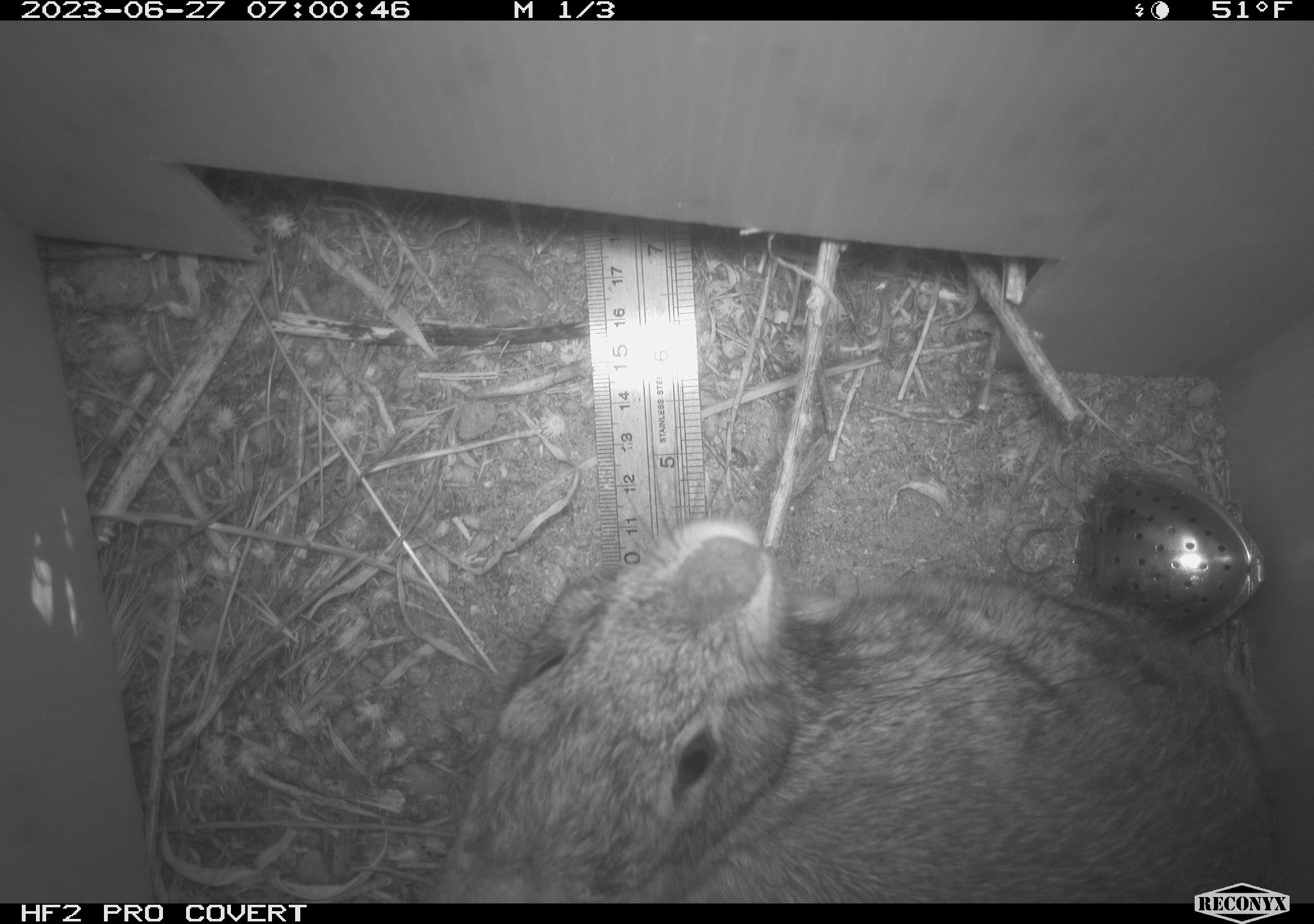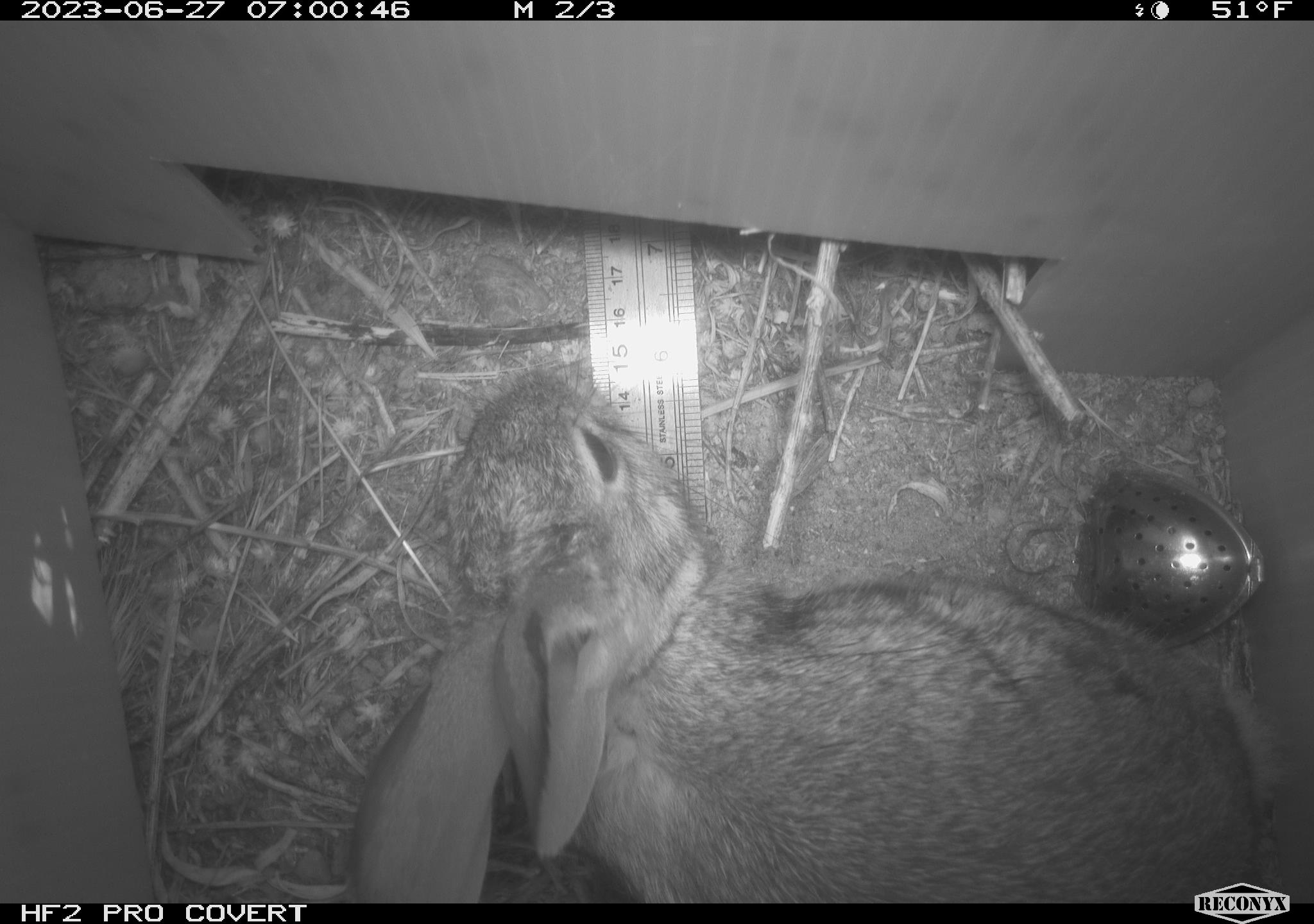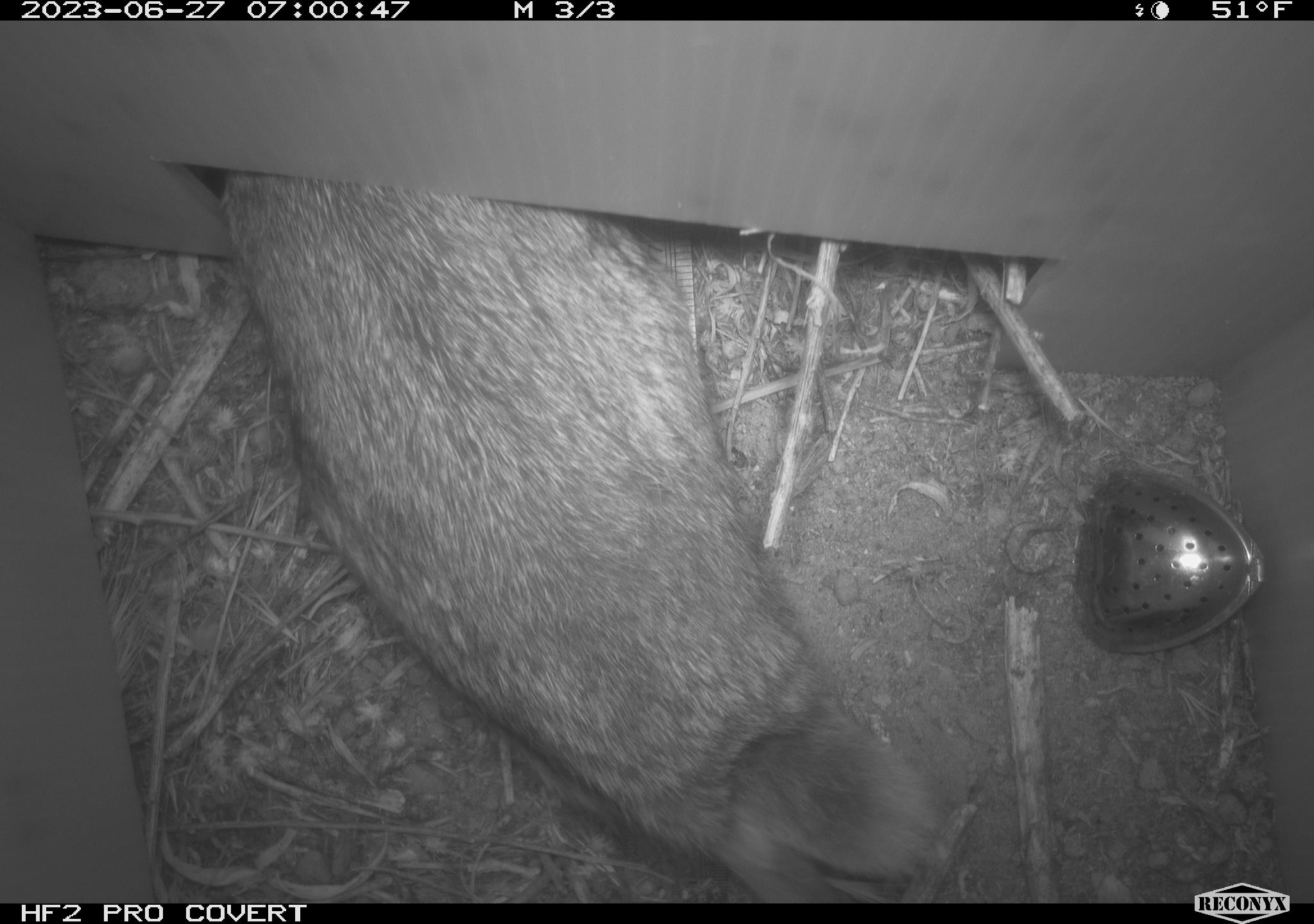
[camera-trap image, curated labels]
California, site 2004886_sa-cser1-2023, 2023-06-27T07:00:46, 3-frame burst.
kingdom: Animalia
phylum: Chordata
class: Mammalia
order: Lagomorpha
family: Leporidae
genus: Sylvilagus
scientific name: Sylvilagus bachmani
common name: brush rabbit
Brush rabbit (Sylvilagus bachmani).